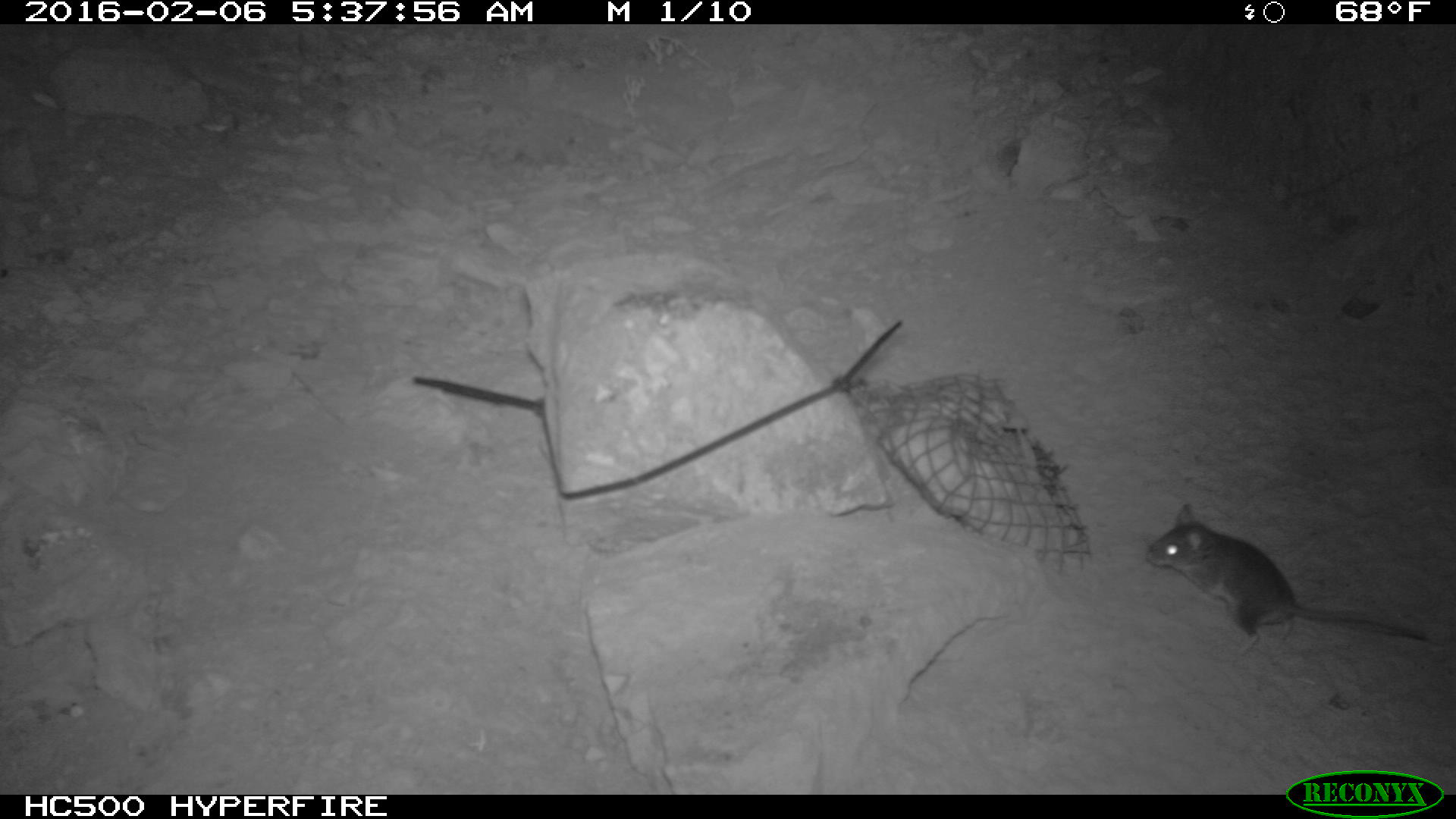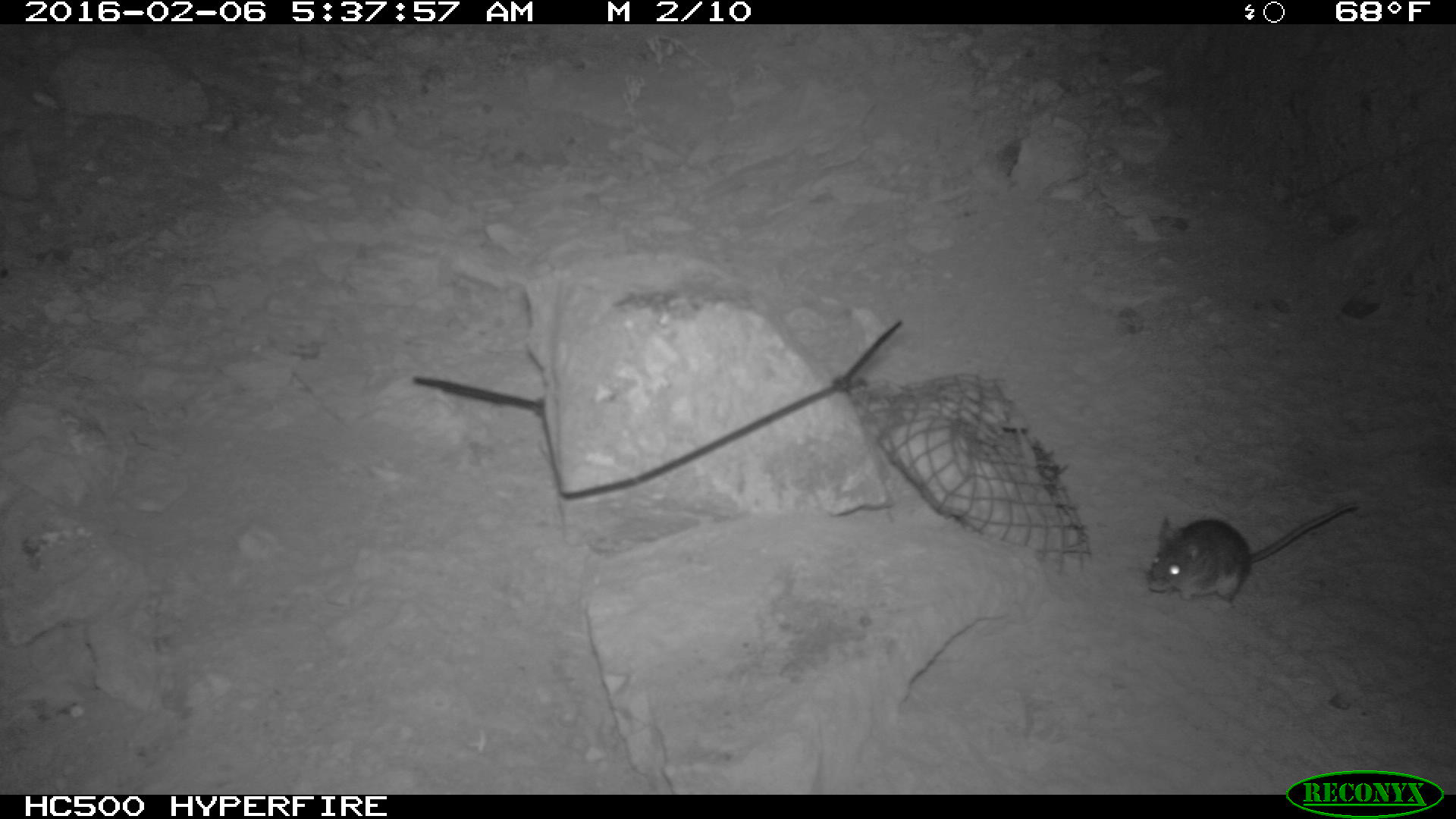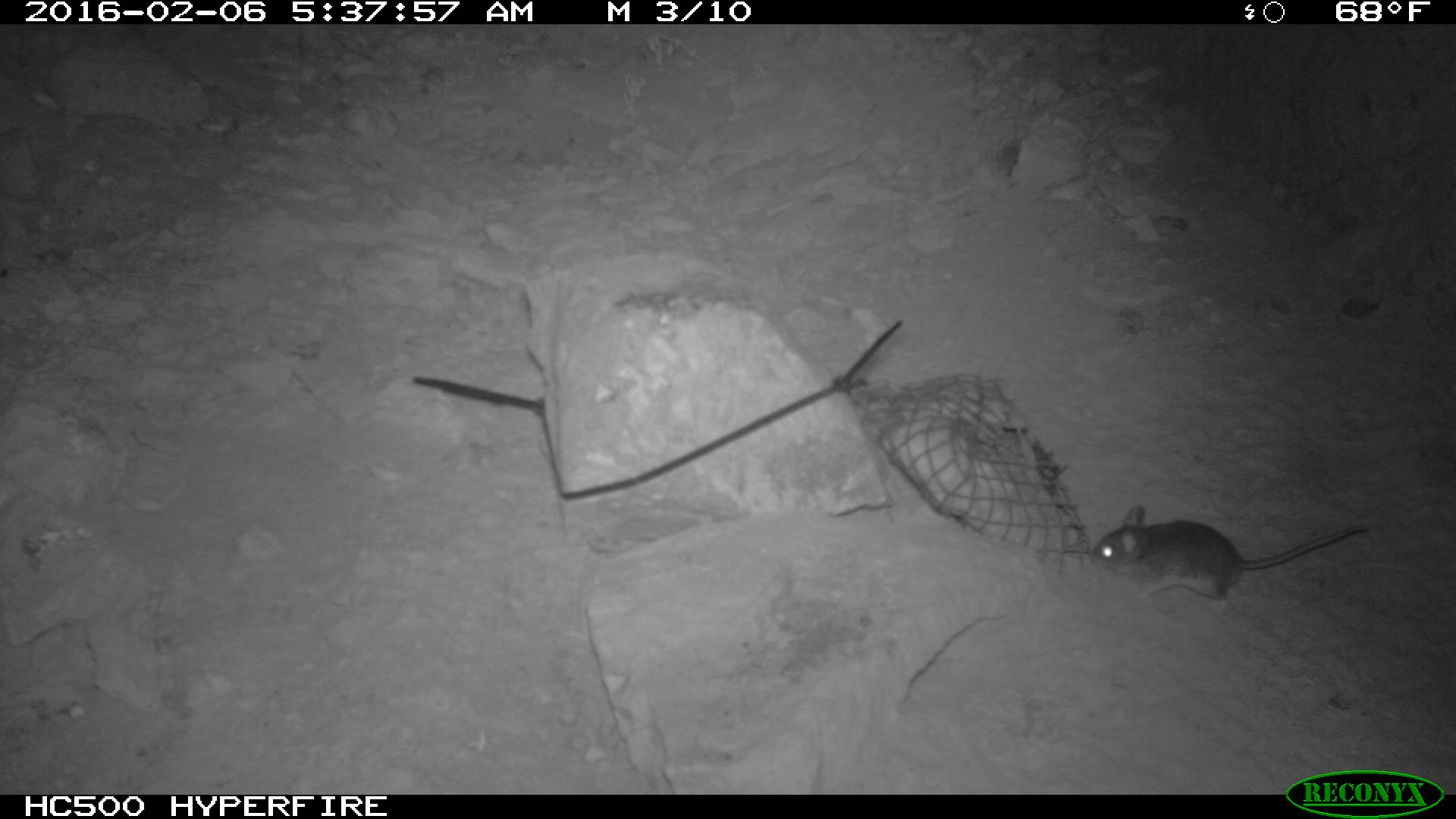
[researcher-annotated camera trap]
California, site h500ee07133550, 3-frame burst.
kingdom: Animalia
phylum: Chordata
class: Mammalia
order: Rodentia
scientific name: Rodentia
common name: rodent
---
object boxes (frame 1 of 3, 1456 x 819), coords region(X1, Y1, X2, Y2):
rodent: region(1146, 497, 1429, 659)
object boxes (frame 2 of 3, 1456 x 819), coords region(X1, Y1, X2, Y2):
rodent: region(1147, 500, 1357, 606)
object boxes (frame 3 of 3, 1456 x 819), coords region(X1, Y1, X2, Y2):
rodent: region(1090, 505, 1366, 614)